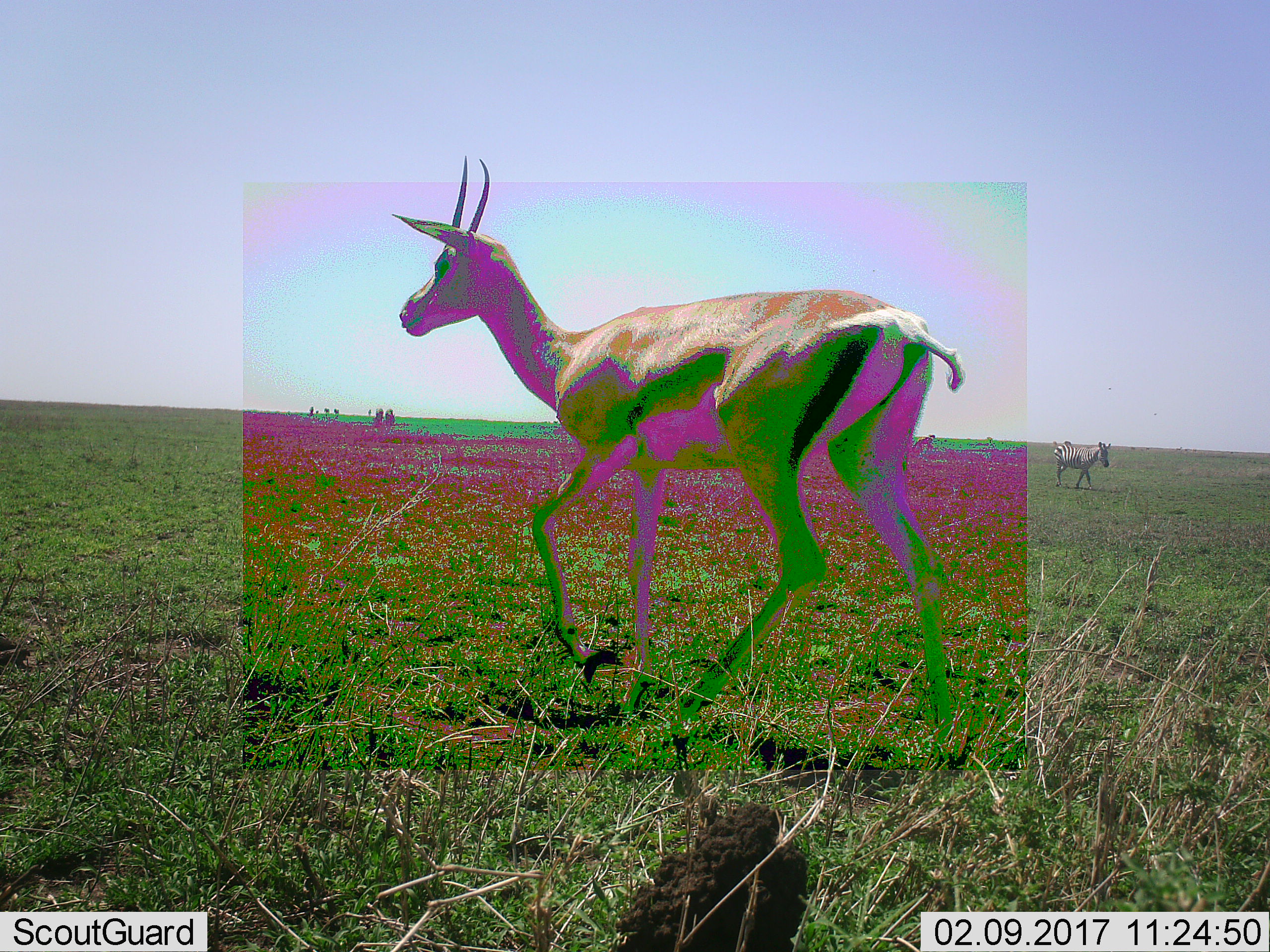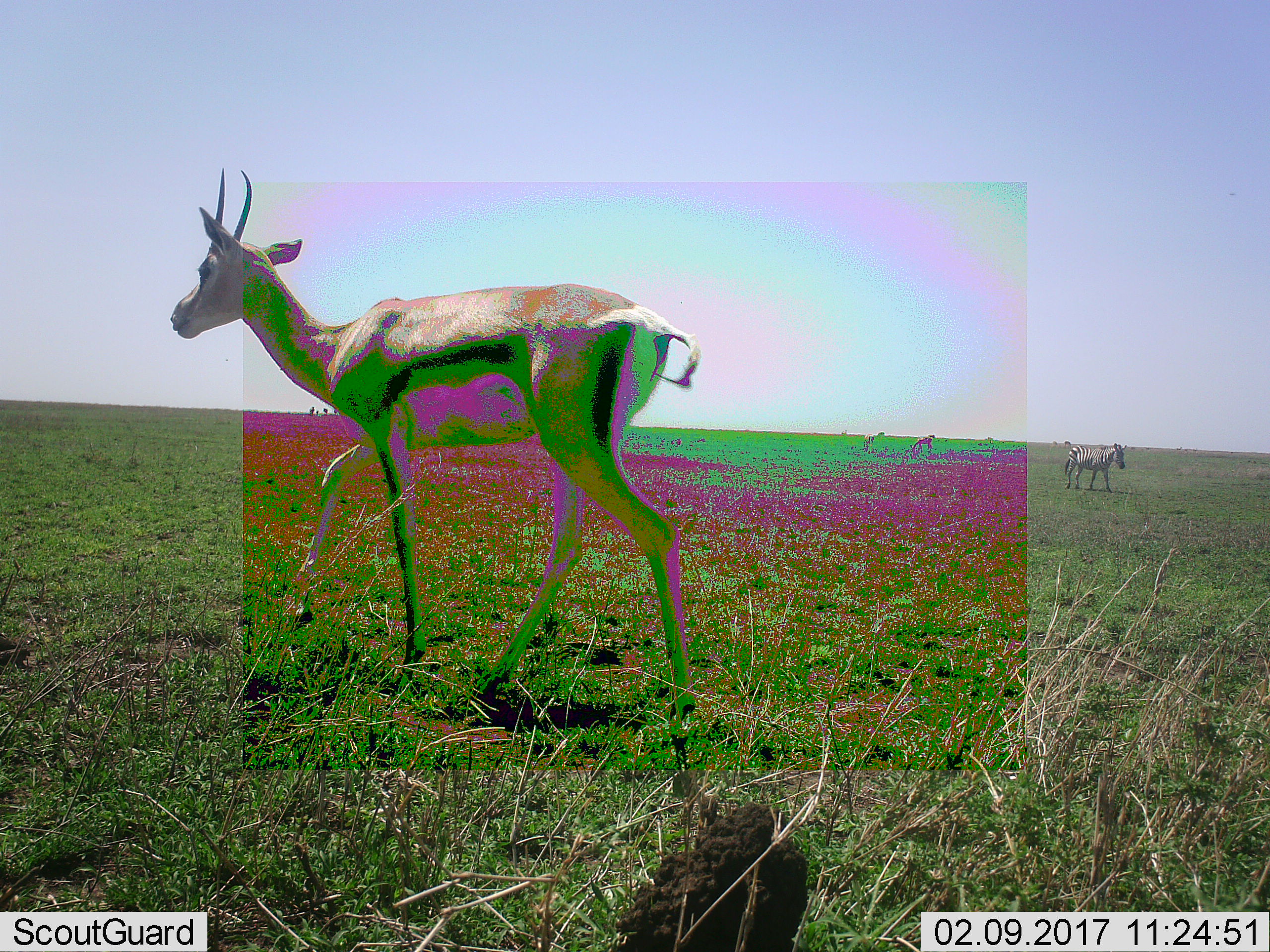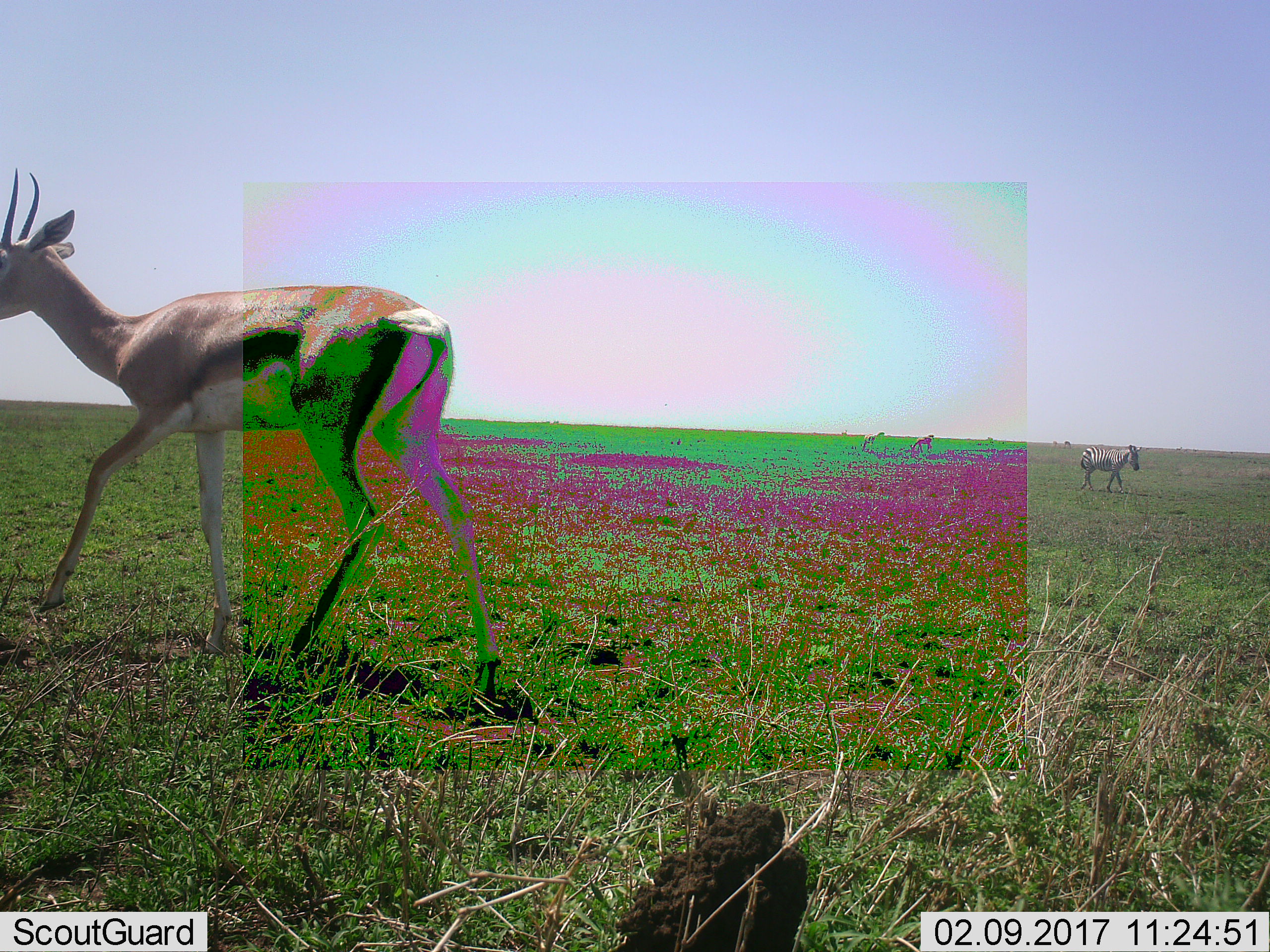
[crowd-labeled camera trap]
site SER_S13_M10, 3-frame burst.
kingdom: Animalia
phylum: Chordata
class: Mammalia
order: Artiodactyla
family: Bovidae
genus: Eudorcas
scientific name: Eudorcas thomsonii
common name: thomson's gazelle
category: gazellethomsons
Gazellethomsons (thomson's gazelle) (Eudorcas thomsonii), count 1. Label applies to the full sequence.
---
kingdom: Animalia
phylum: Chordata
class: Mammalia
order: Perissodactyla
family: Equidae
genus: Equus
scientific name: Equus quagga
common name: plains zebra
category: zebraplains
Zebraplains (plains zebra) (Equus quagga), count 1. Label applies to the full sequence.